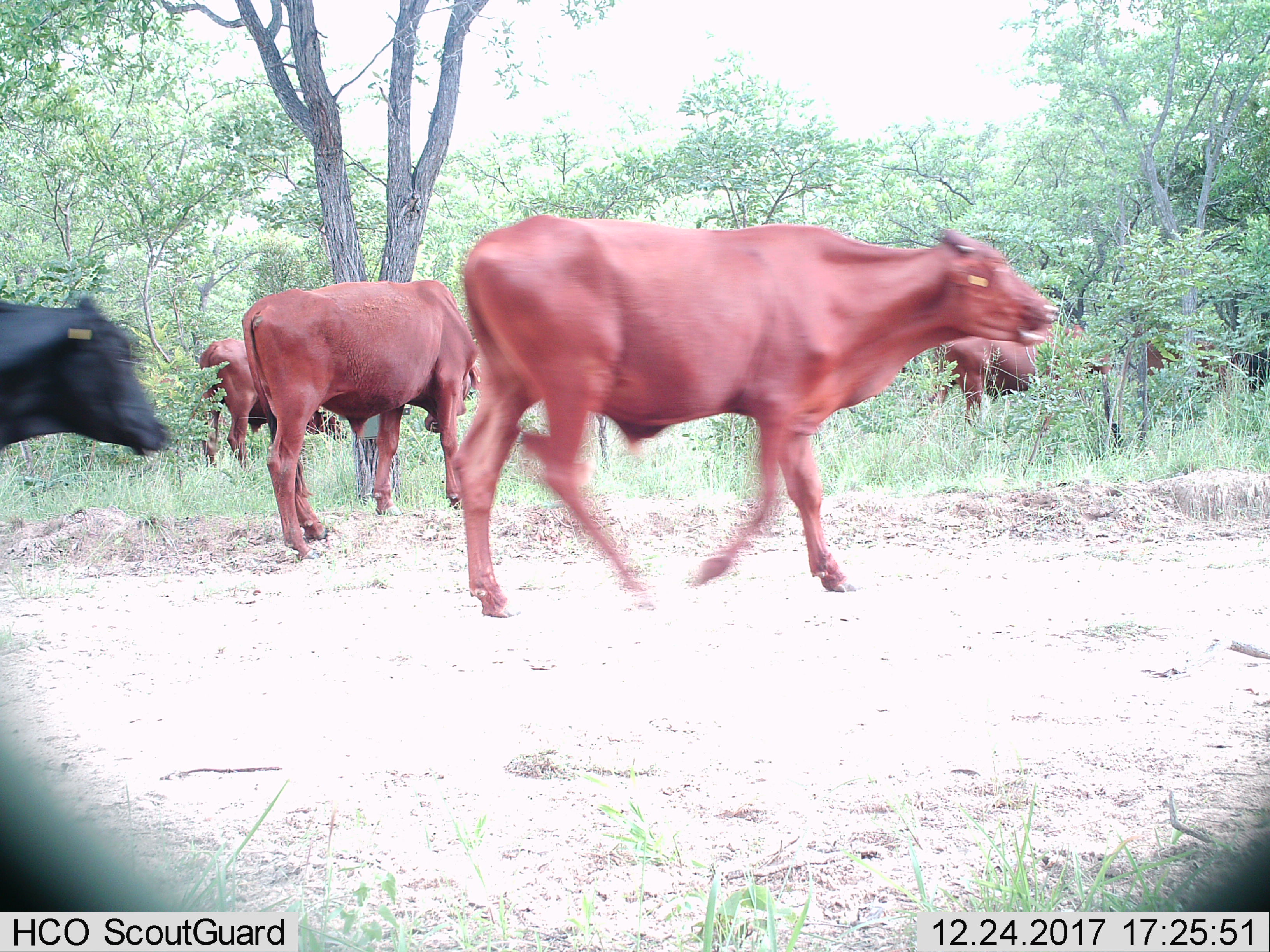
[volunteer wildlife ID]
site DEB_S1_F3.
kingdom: Animalia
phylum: Chordata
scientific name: Vertebrata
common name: domestic animal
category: domesticanimal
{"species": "domesticanimal (domestic animal) (Vertebrata)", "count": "6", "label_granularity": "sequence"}